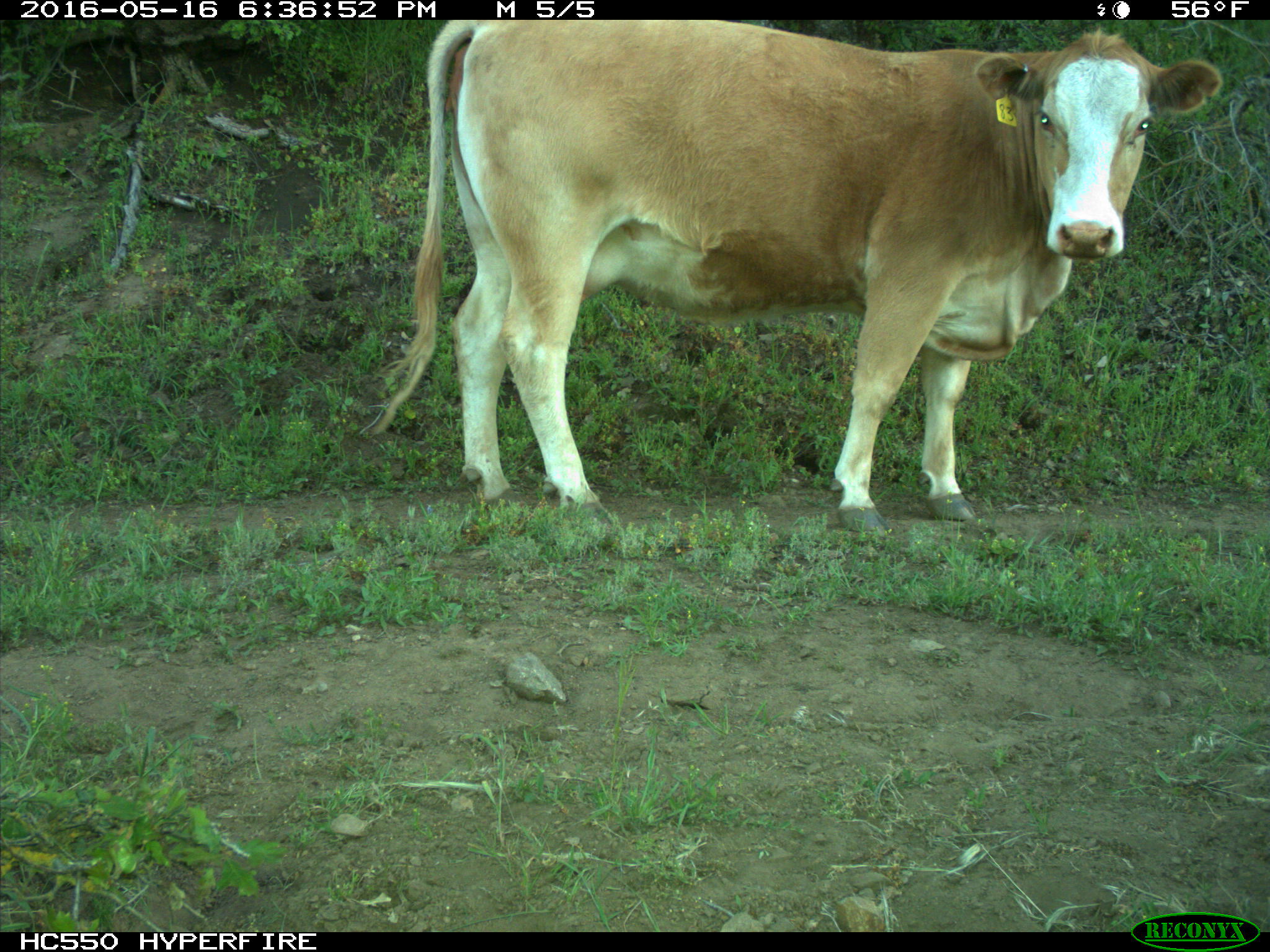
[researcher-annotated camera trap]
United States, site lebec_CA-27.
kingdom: Animalia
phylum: Chordata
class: Mammalia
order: Artiodactyla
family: Bovidae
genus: Bos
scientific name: Bos taurus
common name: domestic cow